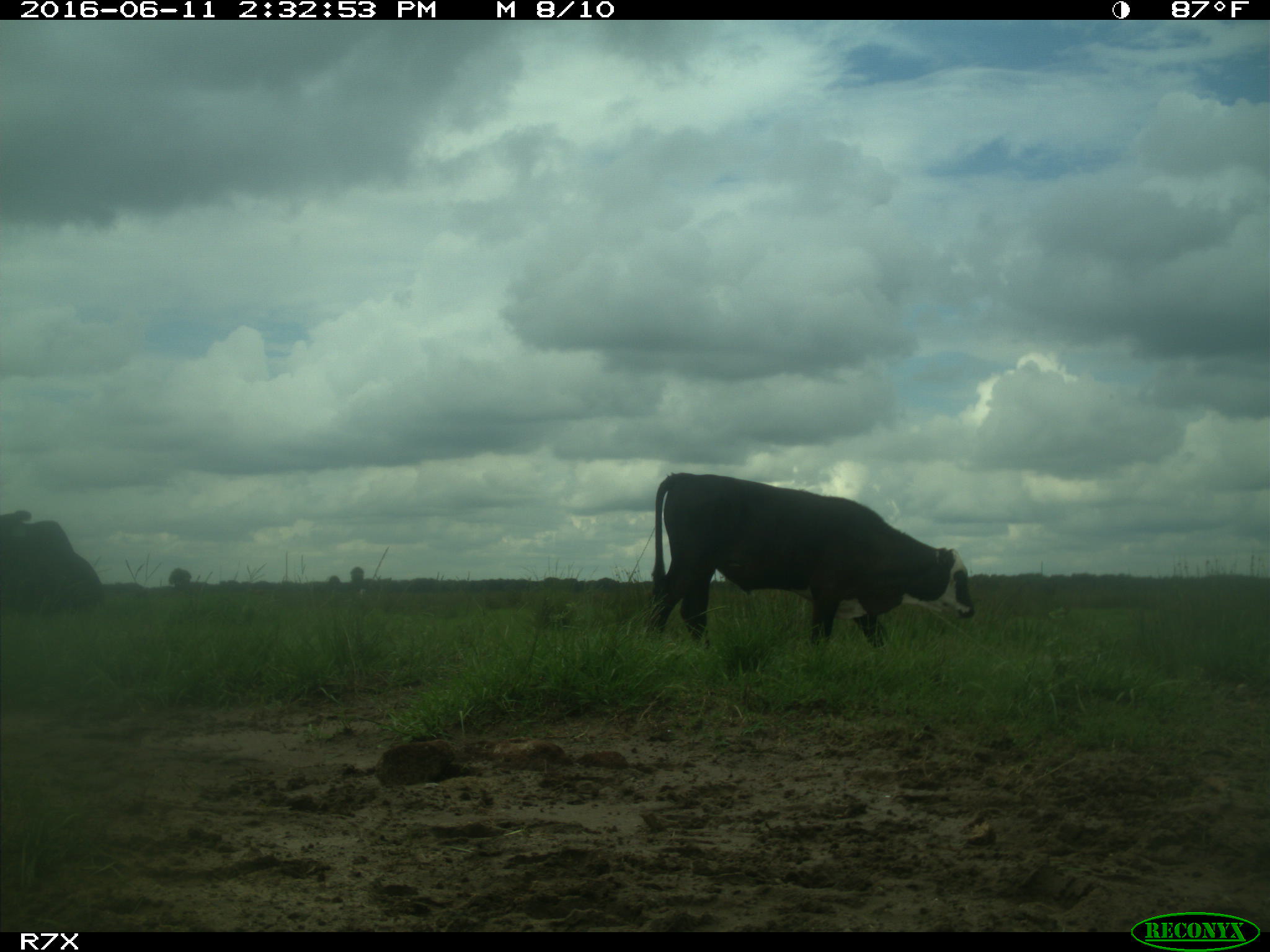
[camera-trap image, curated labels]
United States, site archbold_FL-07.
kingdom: Animalia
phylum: Chordata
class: Mammalia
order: Artiodactyla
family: Bovidae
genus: Bos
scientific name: Bos taurus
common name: domestic cow